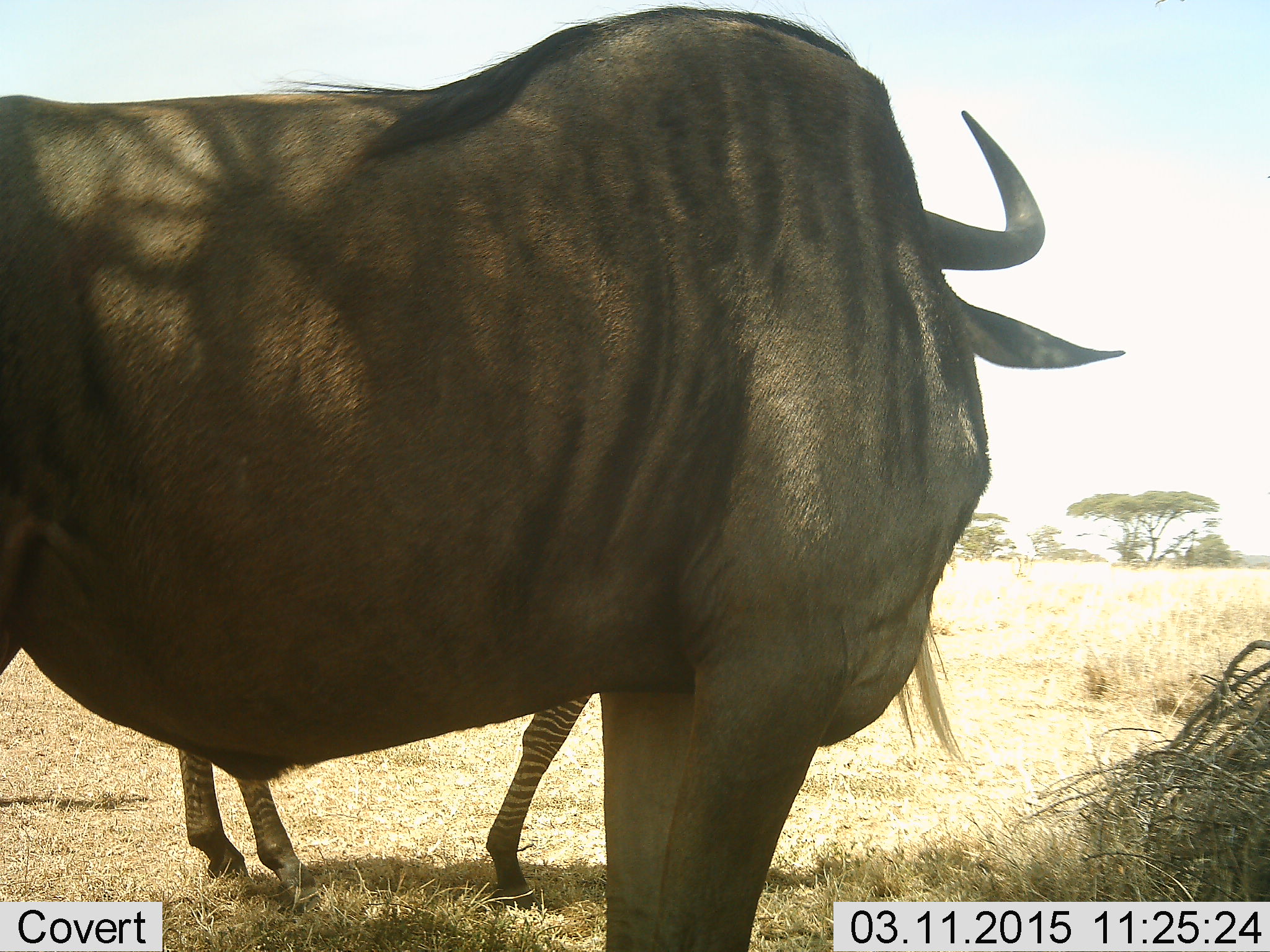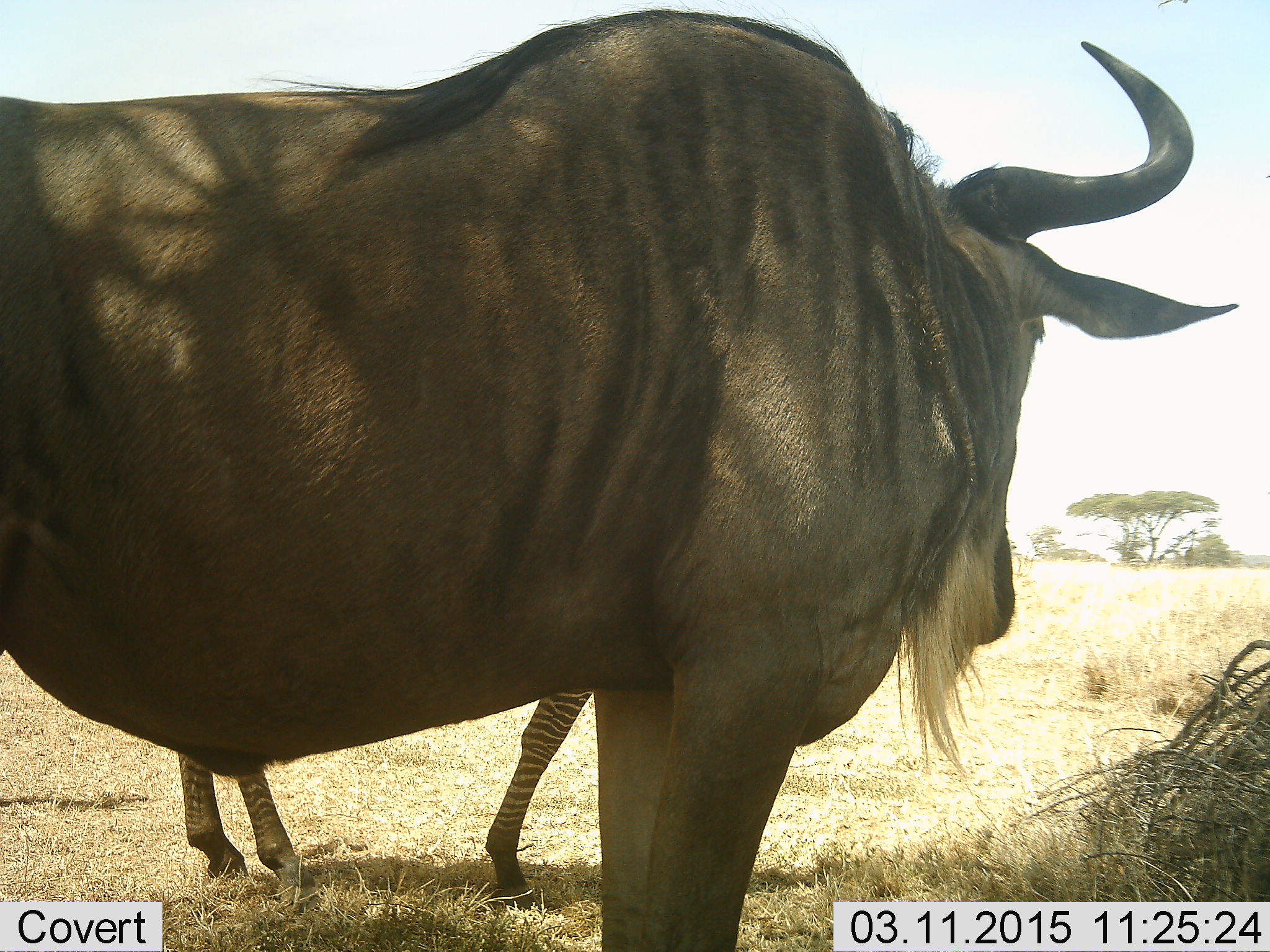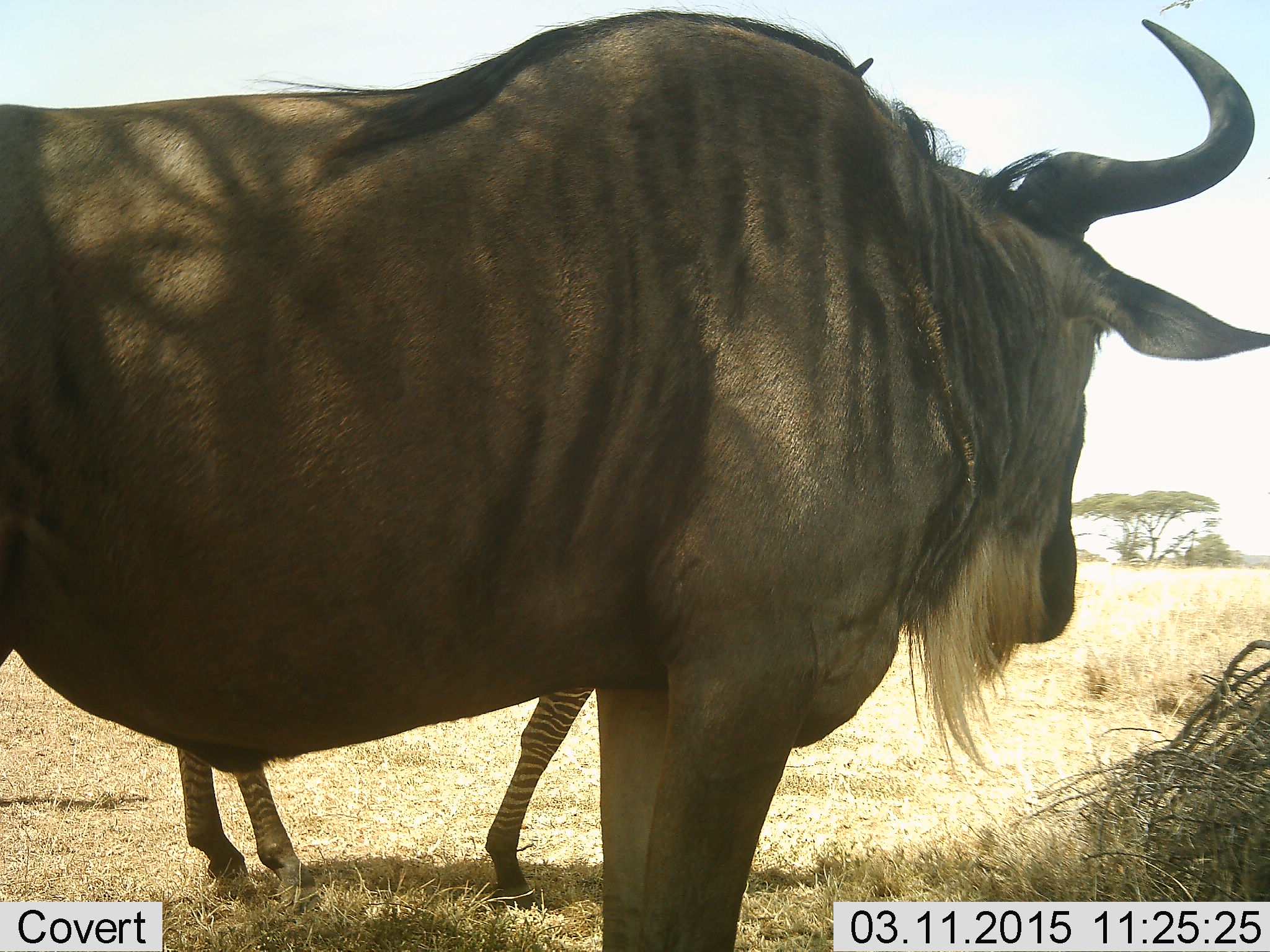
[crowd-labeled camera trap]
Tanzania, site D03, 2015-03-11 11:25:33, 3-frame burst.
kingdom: Animalia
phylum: Chordata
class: Mammalia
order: Artiodactyla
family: Bovidae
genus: Connochaetes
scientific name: Connochaetes taurinus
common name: blue wildebeest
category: wildebeest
Wildebeest (blue wildebeest) (Connochaetes taurinus), count 1. Behavior (volunteer vote fractions): standing 100%, resting 0%, moving 0%, interacting 0%. Young present (vote fraction): 0%. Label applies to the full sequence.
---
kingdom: Animalia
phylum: Chordata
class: Mammalia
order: Perissodactyla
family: Equidae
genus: Equus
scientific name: Equus quagga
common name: plains zebra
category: zebra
Zebra (plains zebra) (Equus quagga), count 1. Behavior (volunteer vote fractions): standing 100%, resting 0%, moving 0%, interacting 0%. Young present (vote fraction): 0%. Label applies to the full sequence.